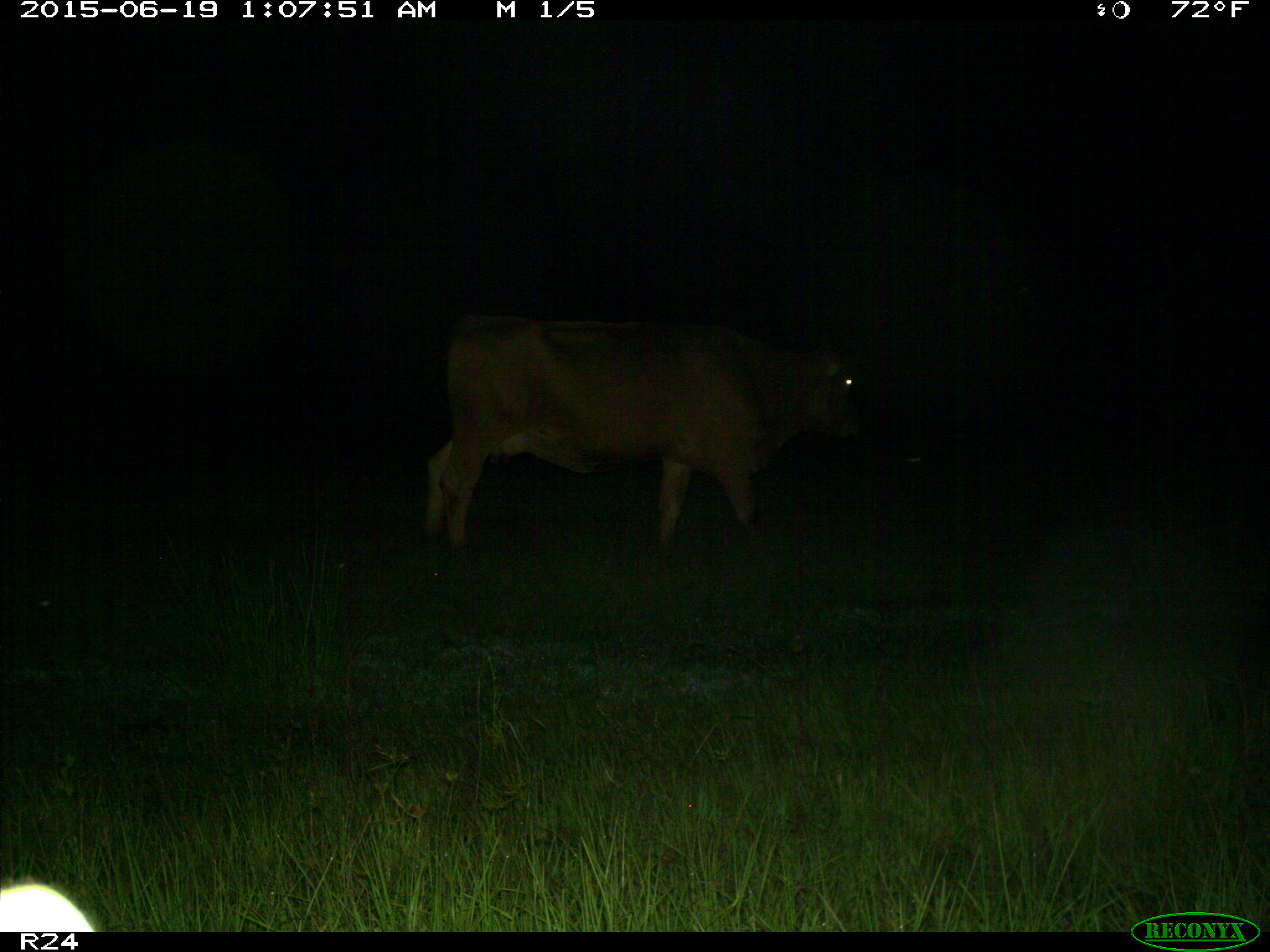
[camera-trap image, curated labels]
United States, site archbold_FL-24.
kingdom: Animalia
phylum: Chordata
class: Mammalia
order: Artiodactyla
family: Bovidae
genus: Bos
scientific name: Bos taurus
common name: domestic cow